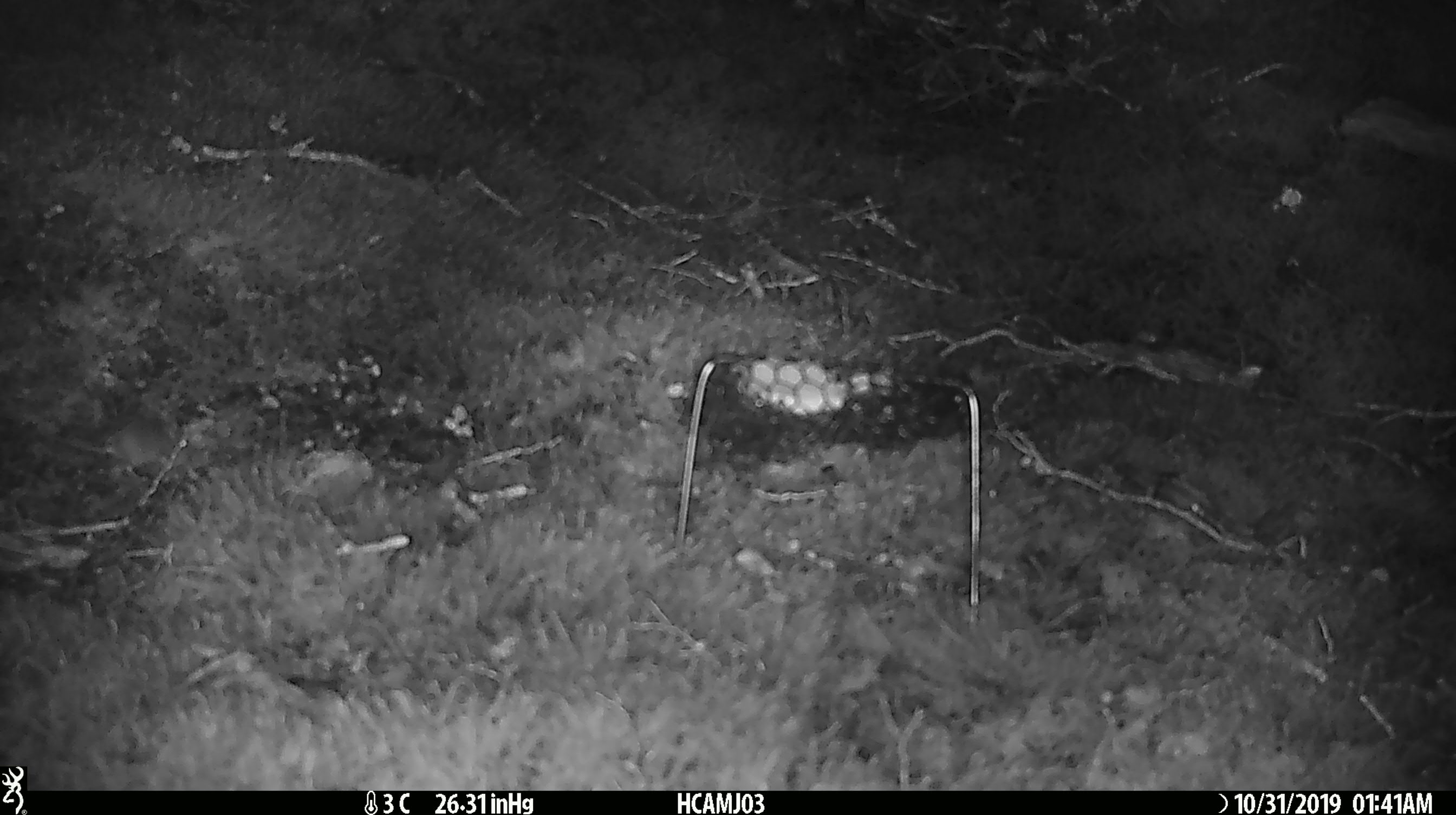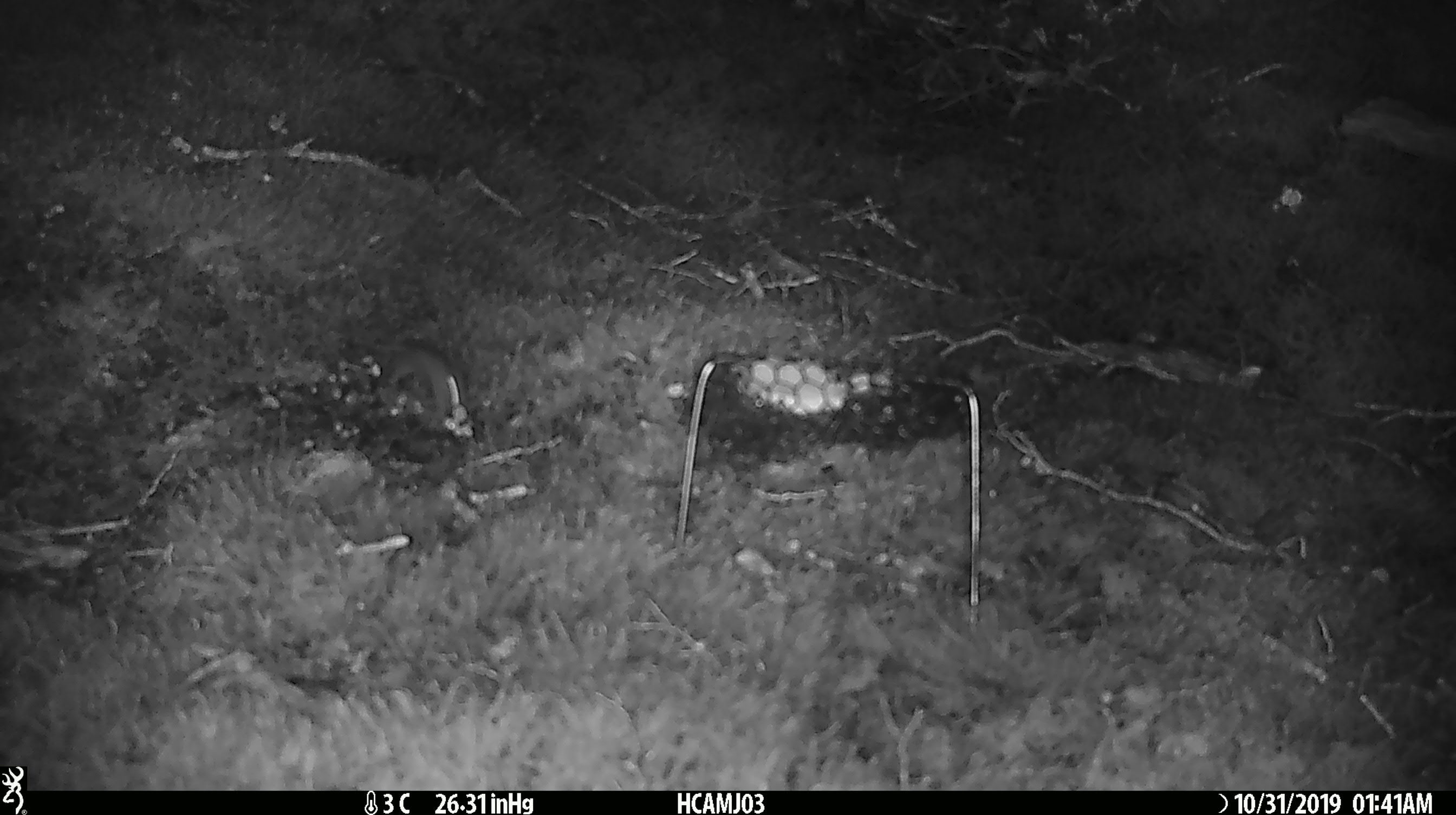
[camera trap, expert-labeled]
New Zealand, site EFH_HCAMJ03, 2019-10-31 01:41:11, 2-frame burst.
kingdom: Animalia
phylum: Chordata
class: Mammalia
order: Rodentia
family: Muridae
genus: Mus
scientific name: Mus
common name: mouse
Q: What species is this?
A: Mouse (Mus).